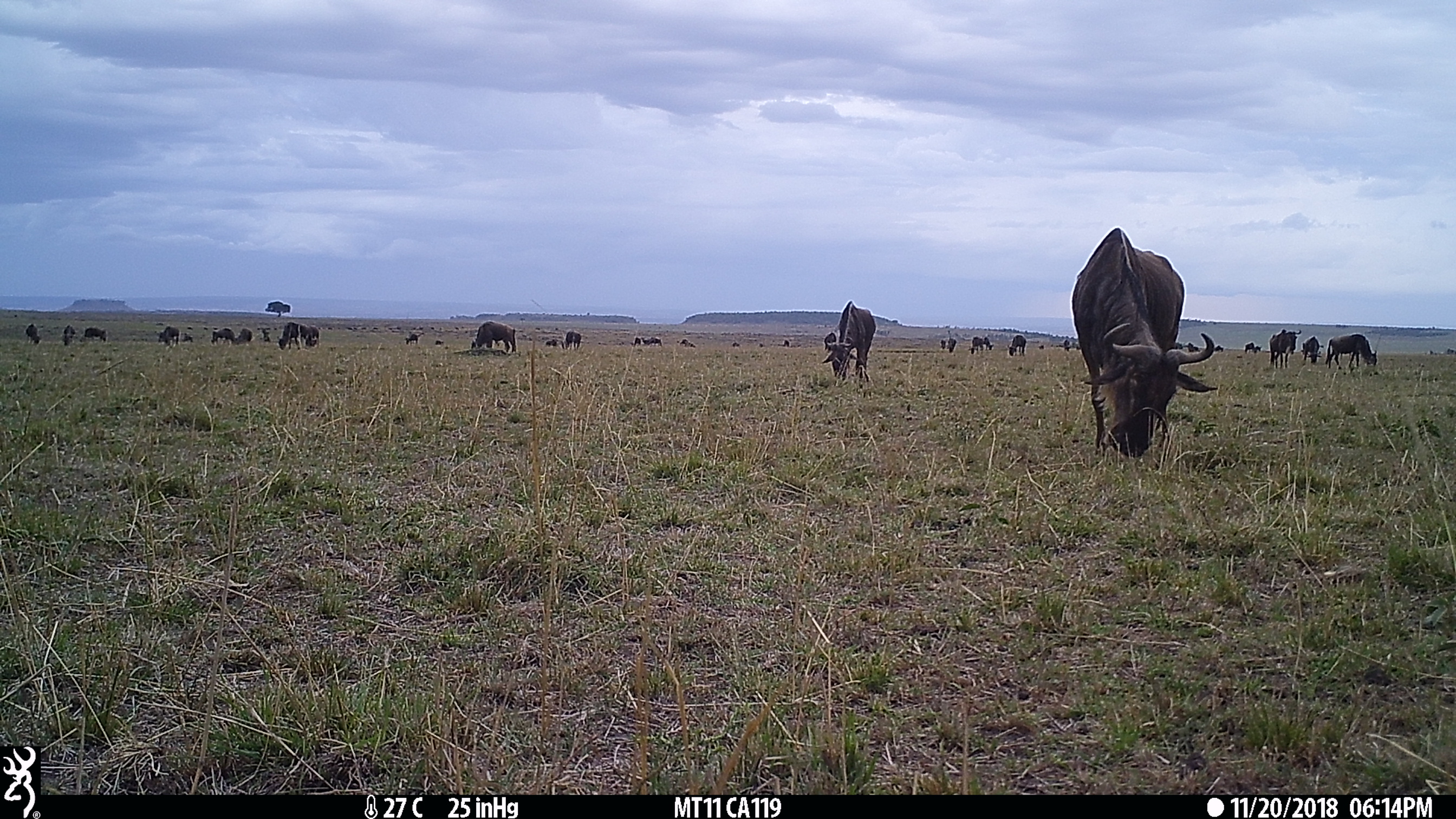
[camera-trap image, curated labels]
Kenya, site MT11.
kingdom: Animalia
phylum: Chordata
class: Mammalia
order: Artiodactyla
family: Bovidae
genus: Connochaetes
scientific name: Connochaetes taurinus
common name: blue wildebeest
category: wildebeest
Wildebeest (blue wildebeest) (Connochaetes taurinus).